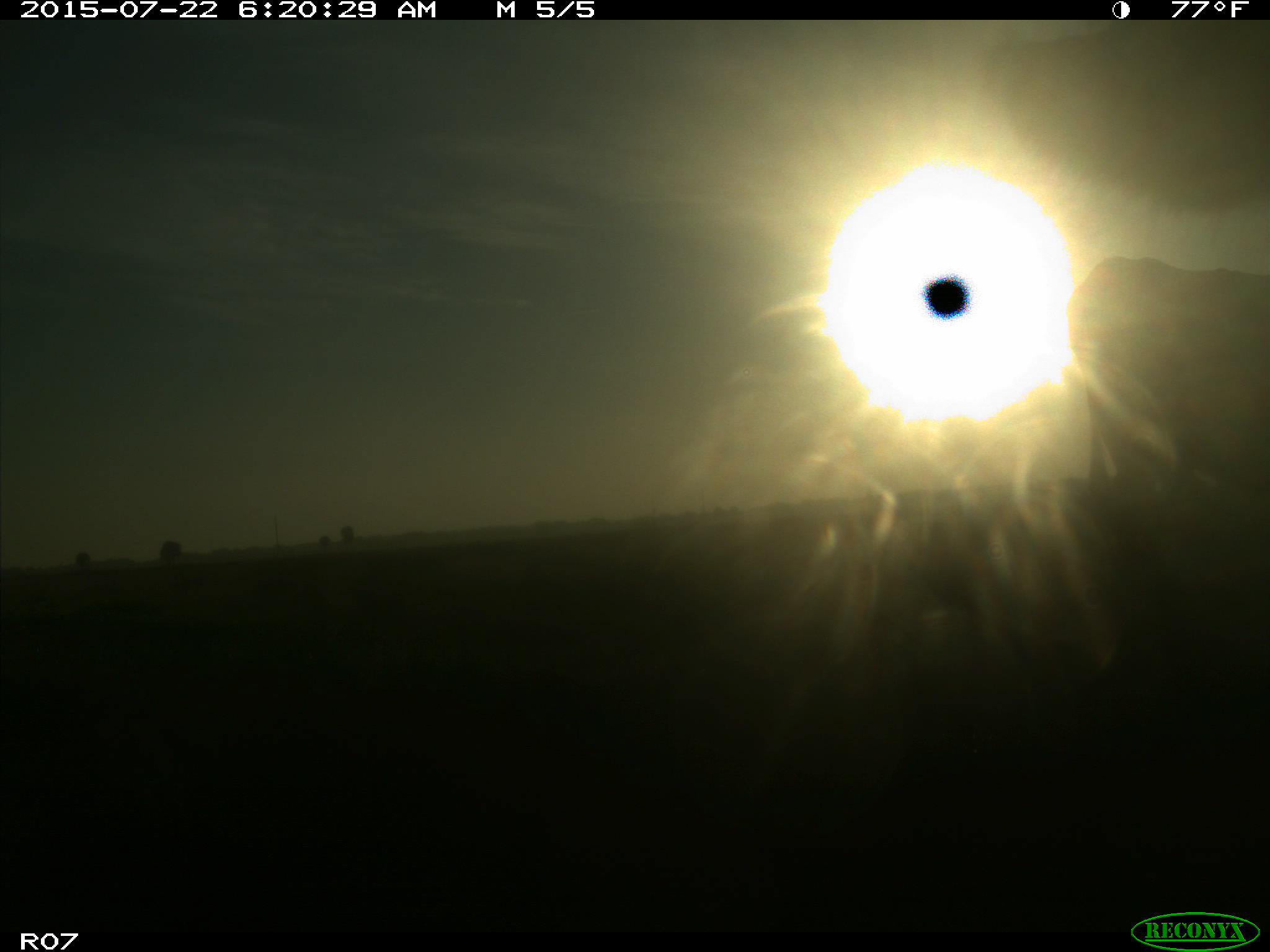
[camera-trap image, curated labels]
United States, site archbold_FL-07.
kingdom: Animalia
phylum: Chordata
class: Mammalia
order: Artiodactyla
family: Suidae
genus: Sus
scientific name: Sus scrofa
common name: wild boar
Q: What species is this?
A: Sus scrofa (wild boar).